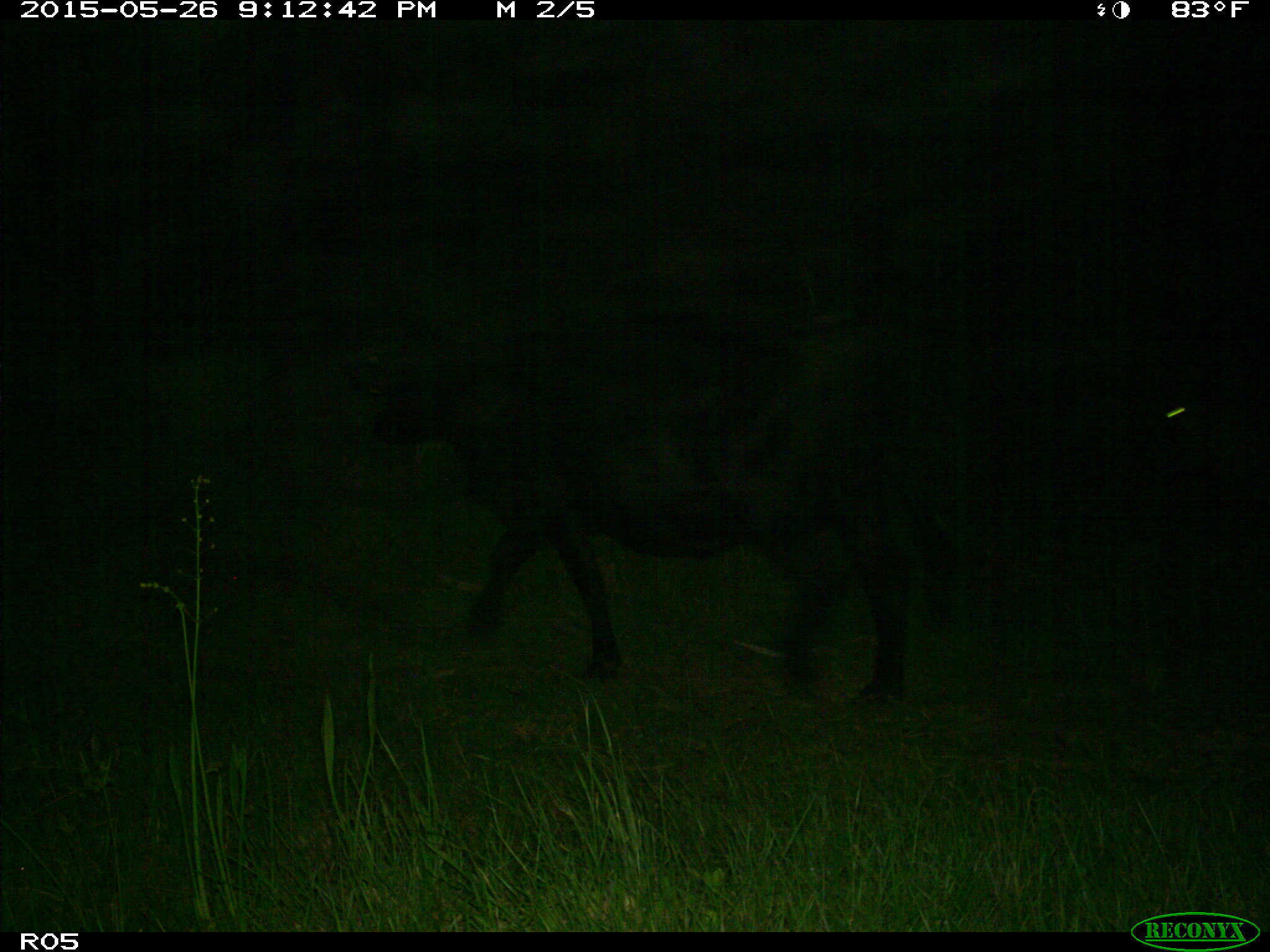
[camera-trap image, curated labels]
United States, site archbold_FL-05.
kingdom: Animalia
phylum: Chordata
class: Mammalia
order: Artiodactyla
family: Bovidae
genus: Bos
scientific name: Bos taurus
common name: domestic cow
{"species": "Bos taurus (domestic cow)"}